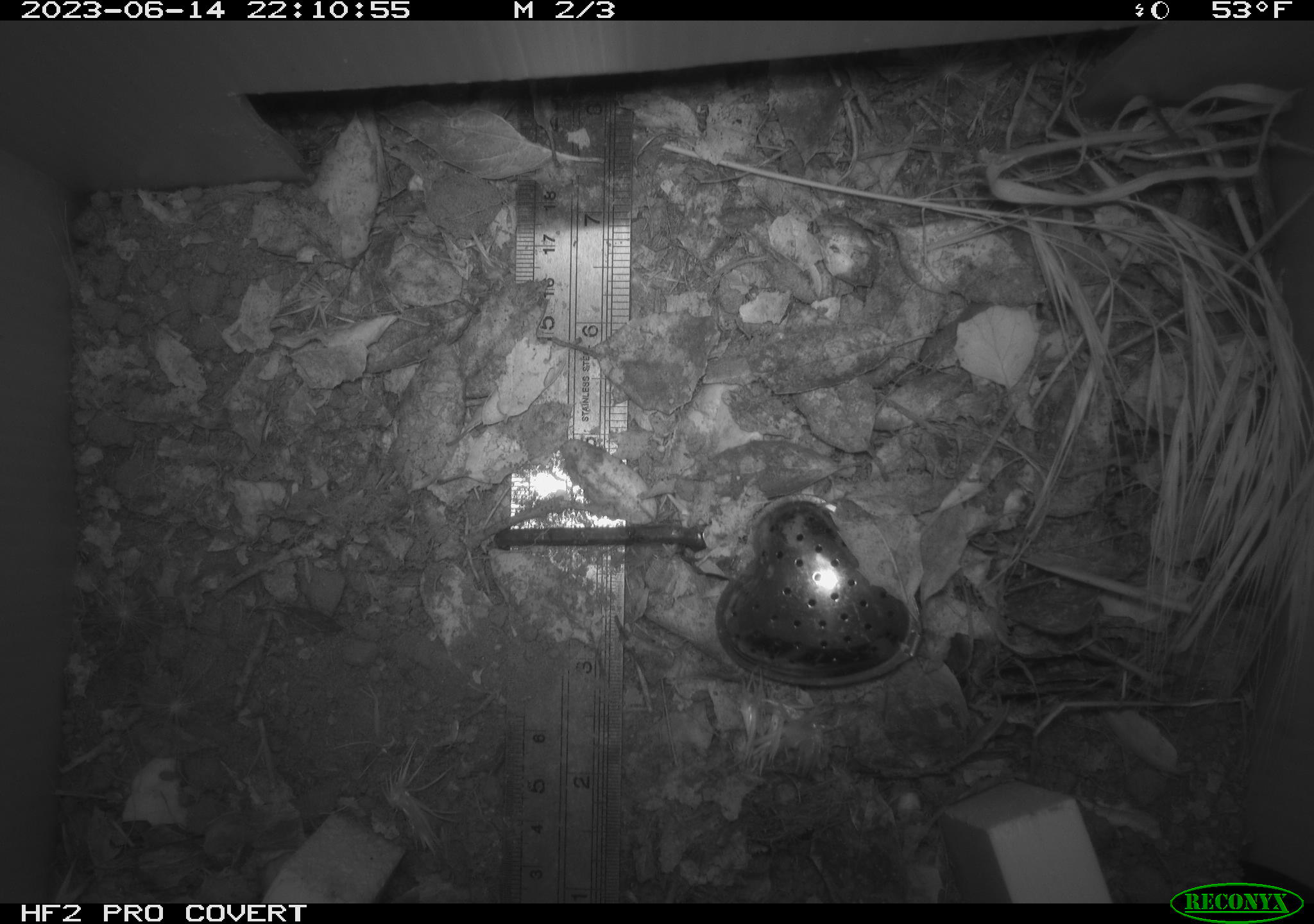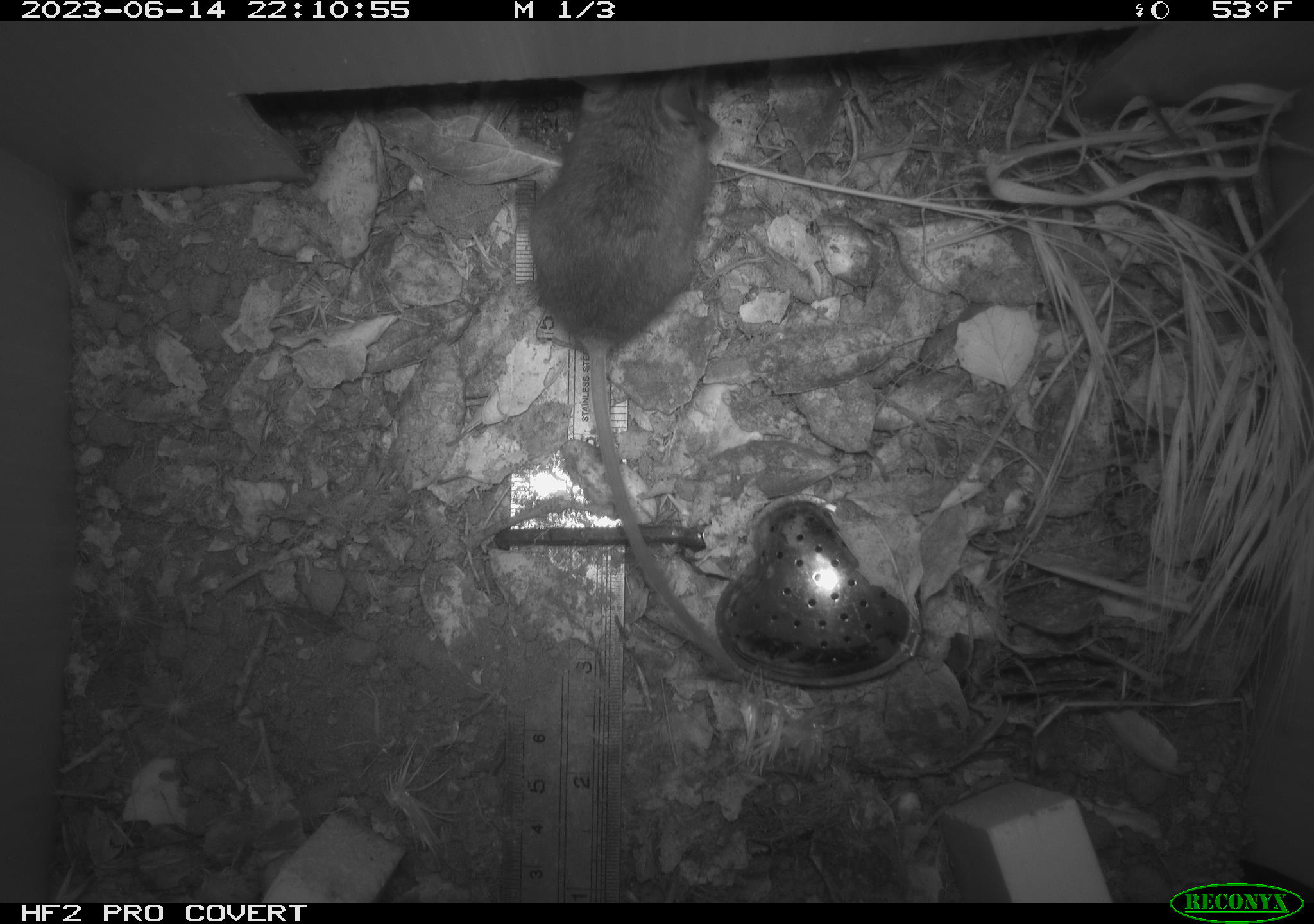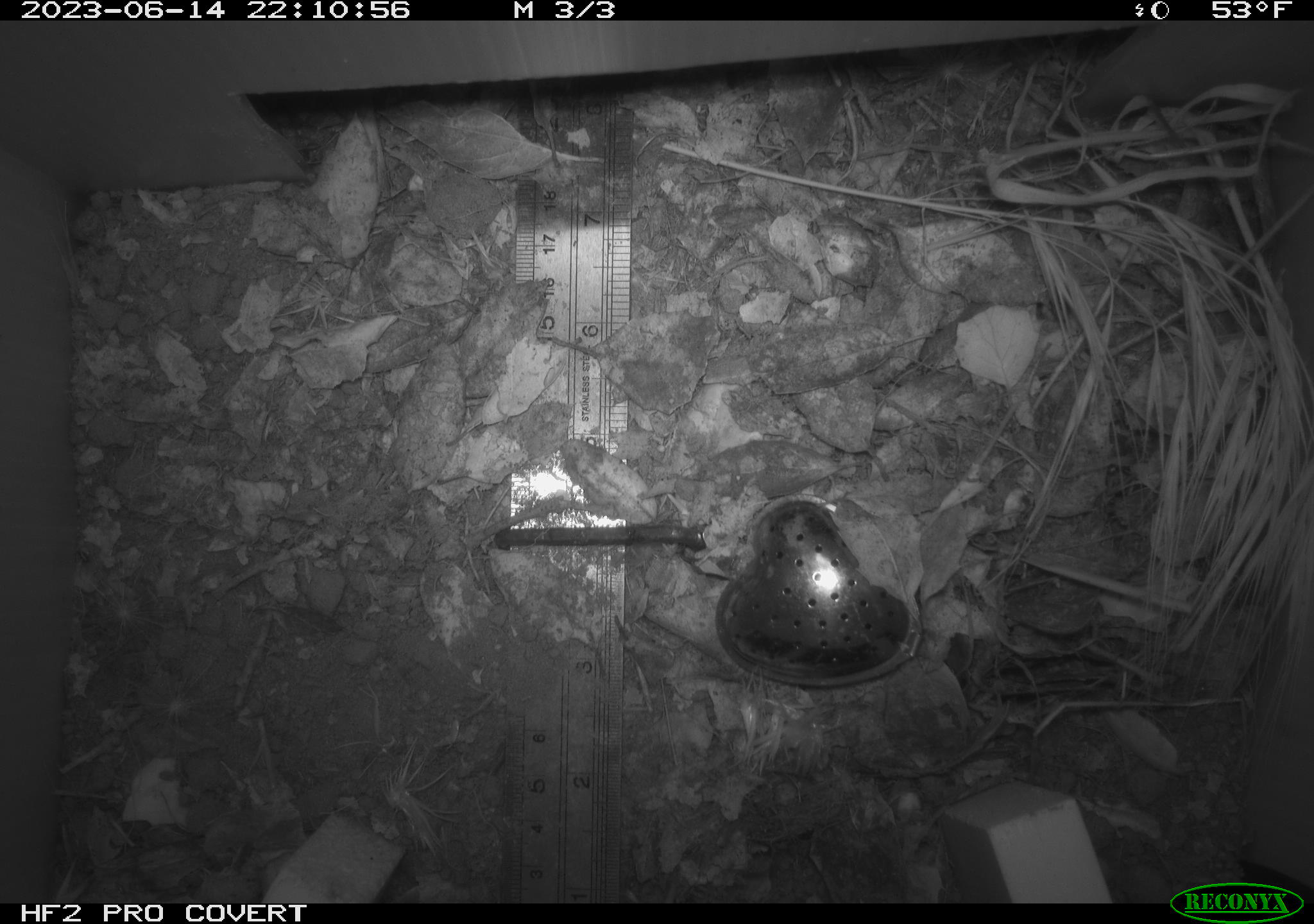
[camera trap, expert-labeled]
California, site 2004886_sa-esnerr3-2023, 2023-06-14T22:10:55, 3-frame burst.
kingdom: Animalia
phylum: Chordata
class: Mammalia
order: Rodentia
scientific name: Rodentia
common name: mouse species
Mouse species (Rodentia).